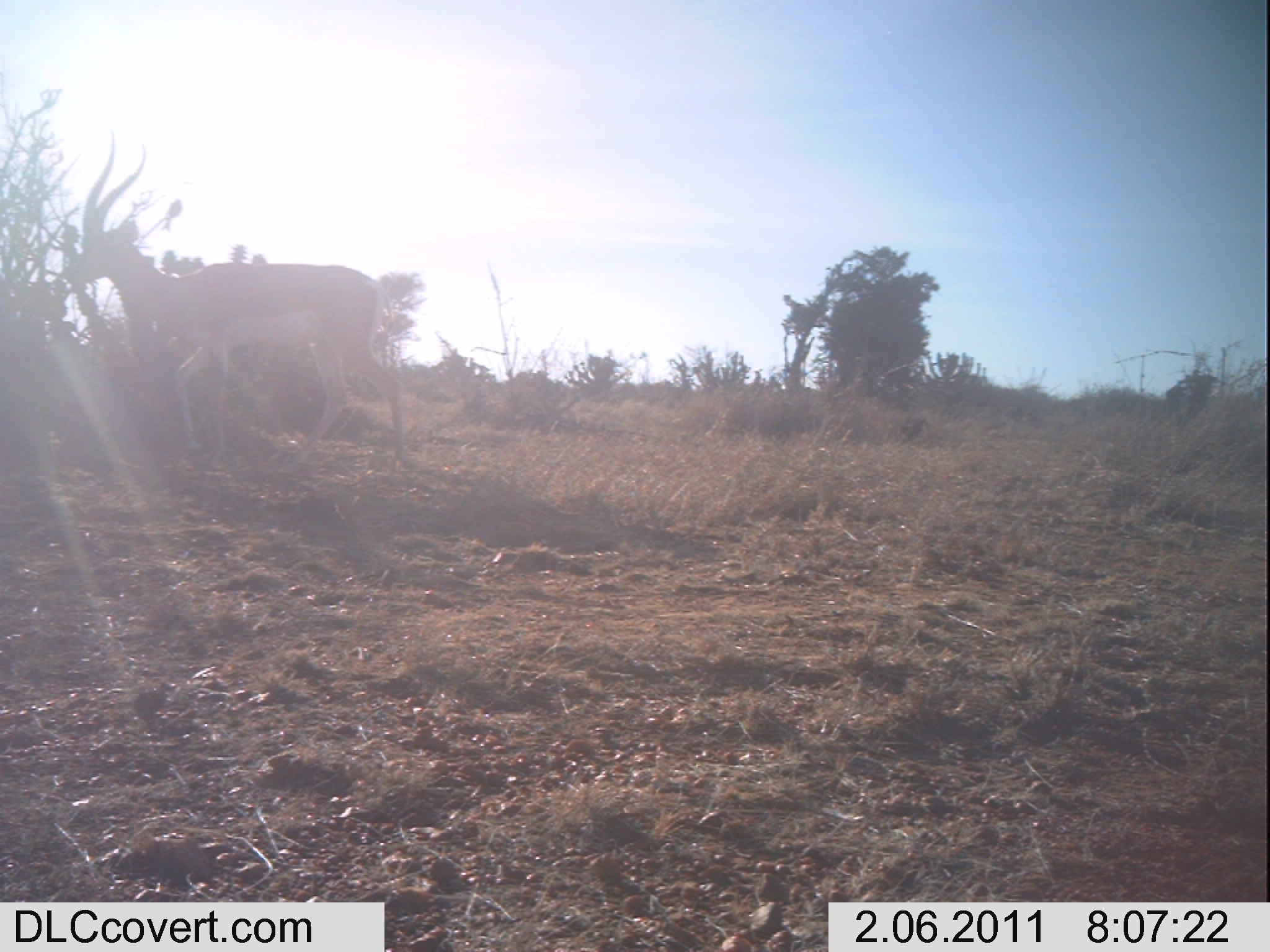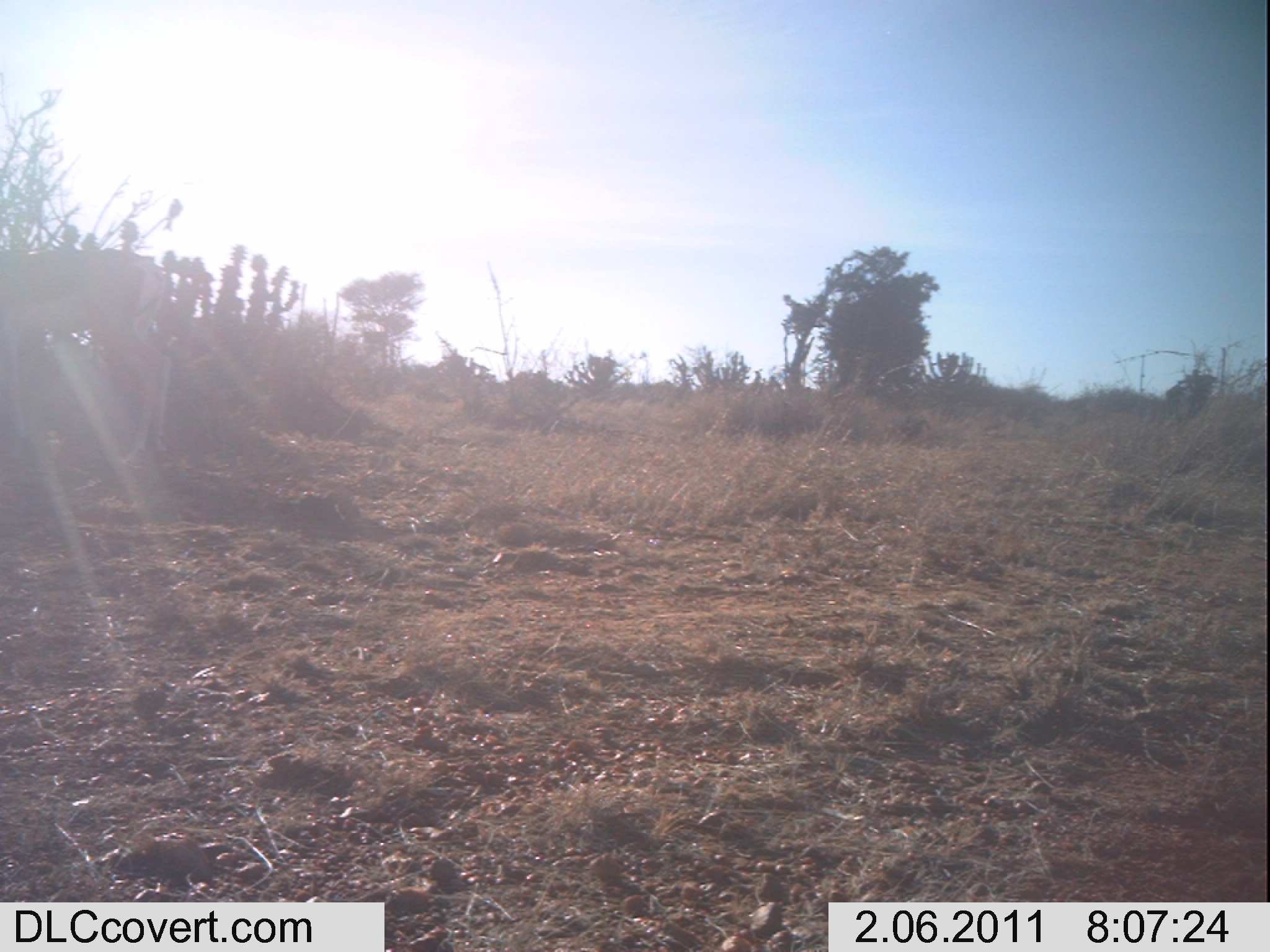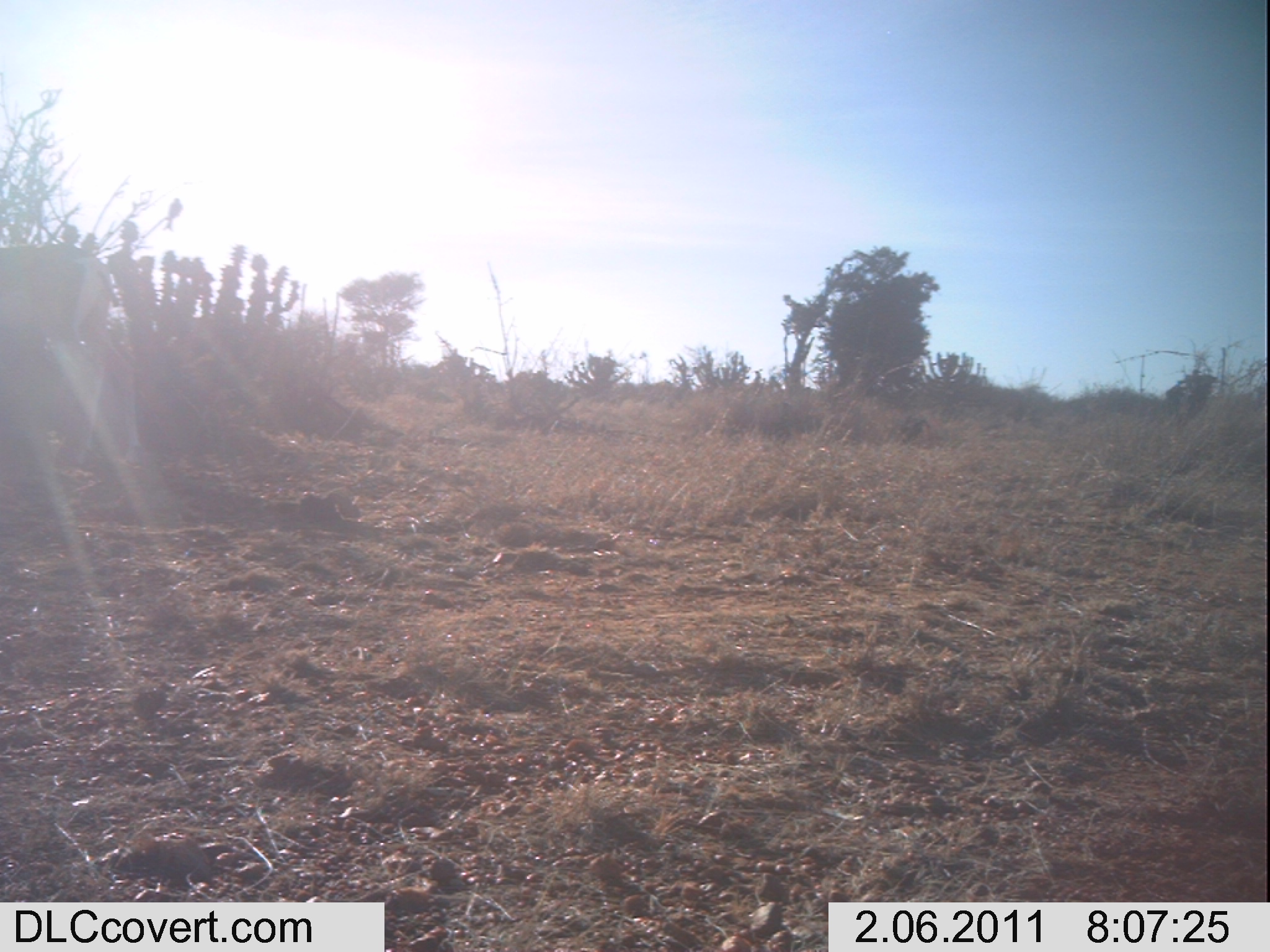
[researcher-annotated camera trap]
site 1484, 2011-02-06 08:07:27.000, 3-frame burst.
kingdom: Animalia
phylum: Chordata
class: Mammalia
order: Artiodactyla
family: Bovidae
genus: Aepyceros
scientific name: Aepyceros melampus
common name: impala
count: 1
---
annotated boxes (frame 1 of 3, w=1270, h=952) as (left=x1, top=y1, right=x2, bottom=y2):
aepyceros melampus: (left=74, top=126, right=417, bottom=473)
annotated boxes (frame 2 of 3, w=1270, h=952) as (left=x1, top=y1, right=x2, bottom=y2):
aepyceros melampus: (left=0, top=248, right=173, bottom=466)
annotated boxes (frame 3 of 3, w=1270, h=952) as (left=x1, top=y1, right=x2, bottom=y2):
aepyceros melampus: (left=0, top=240, right=144, bottom=470)